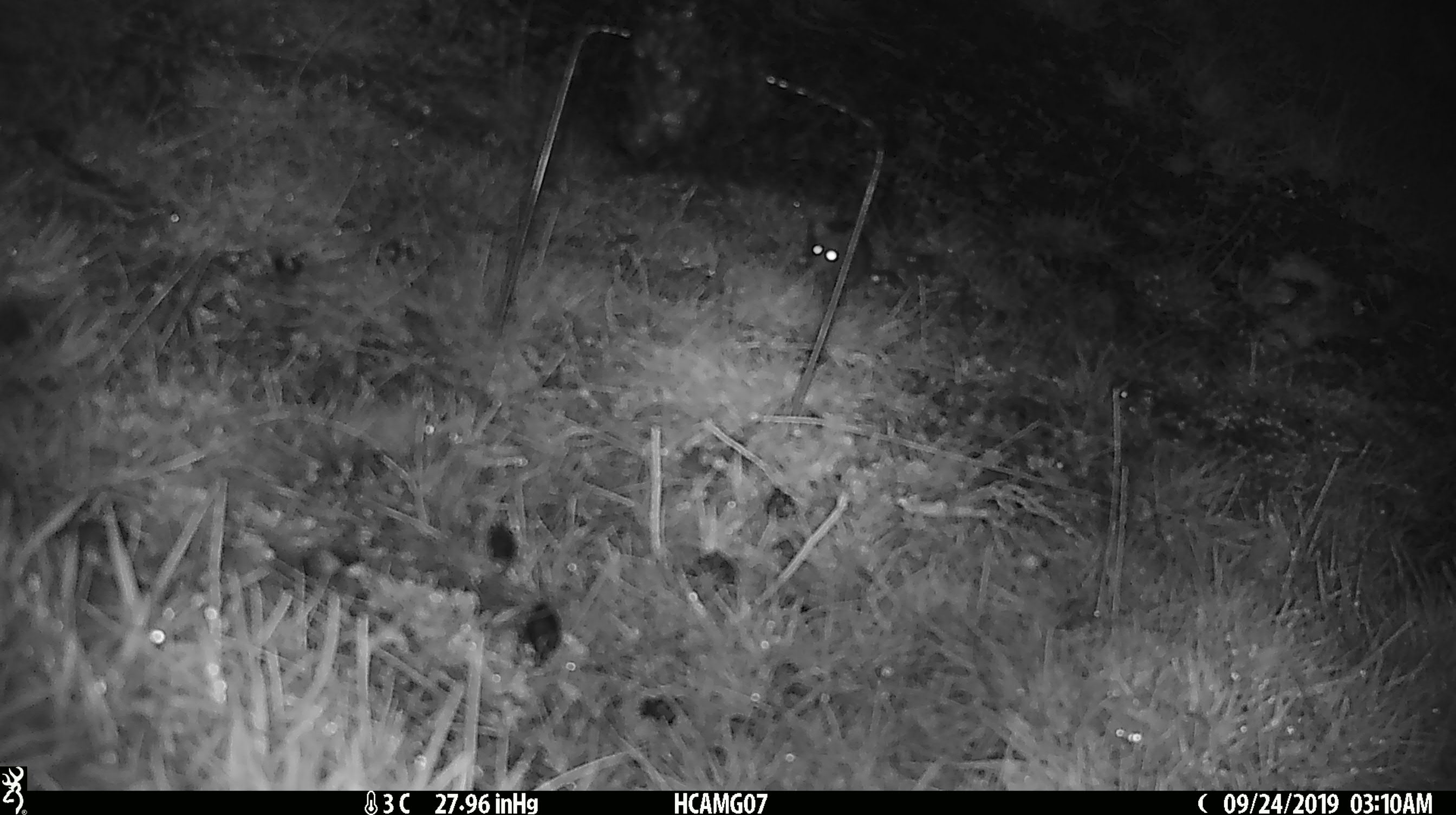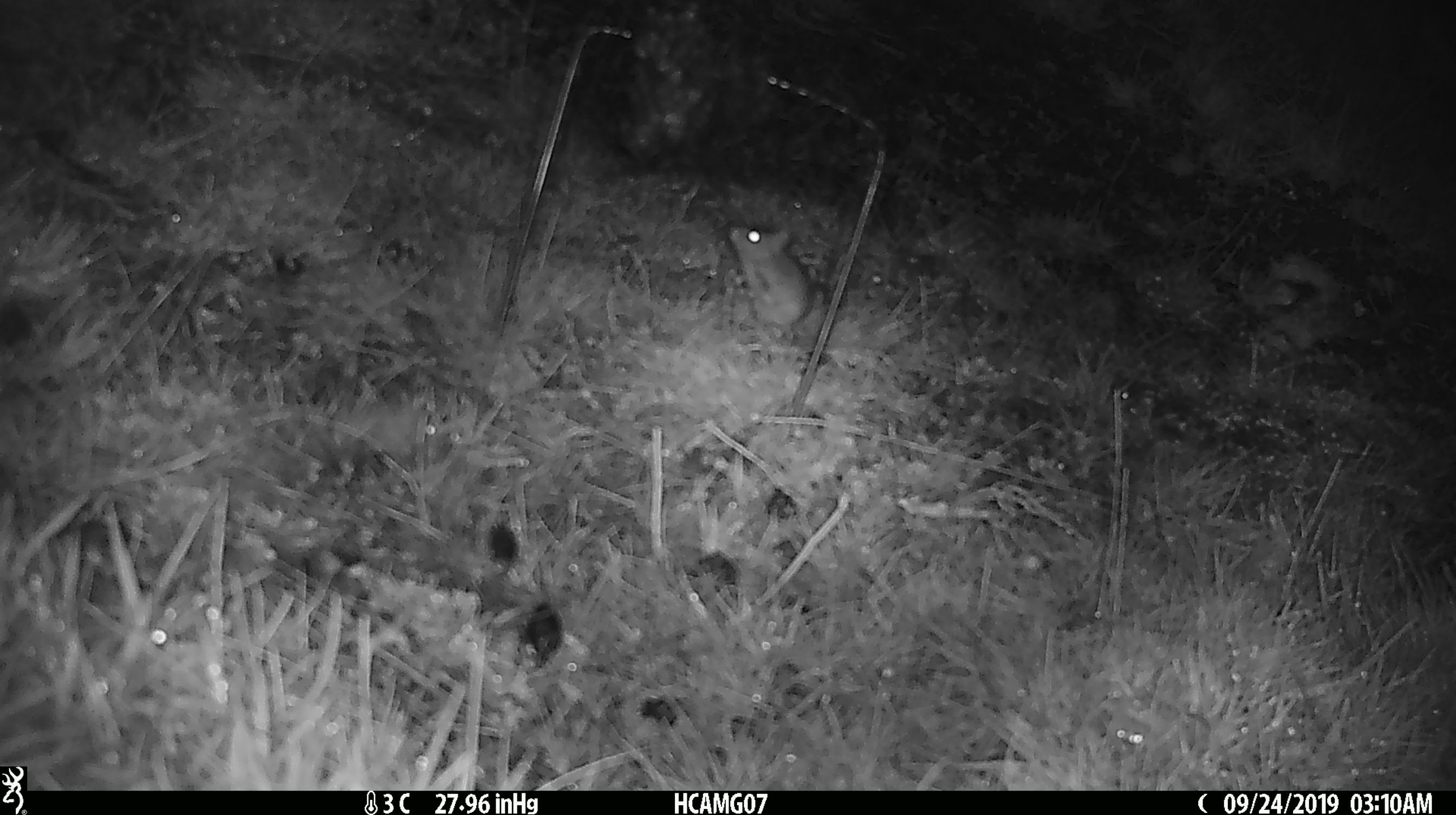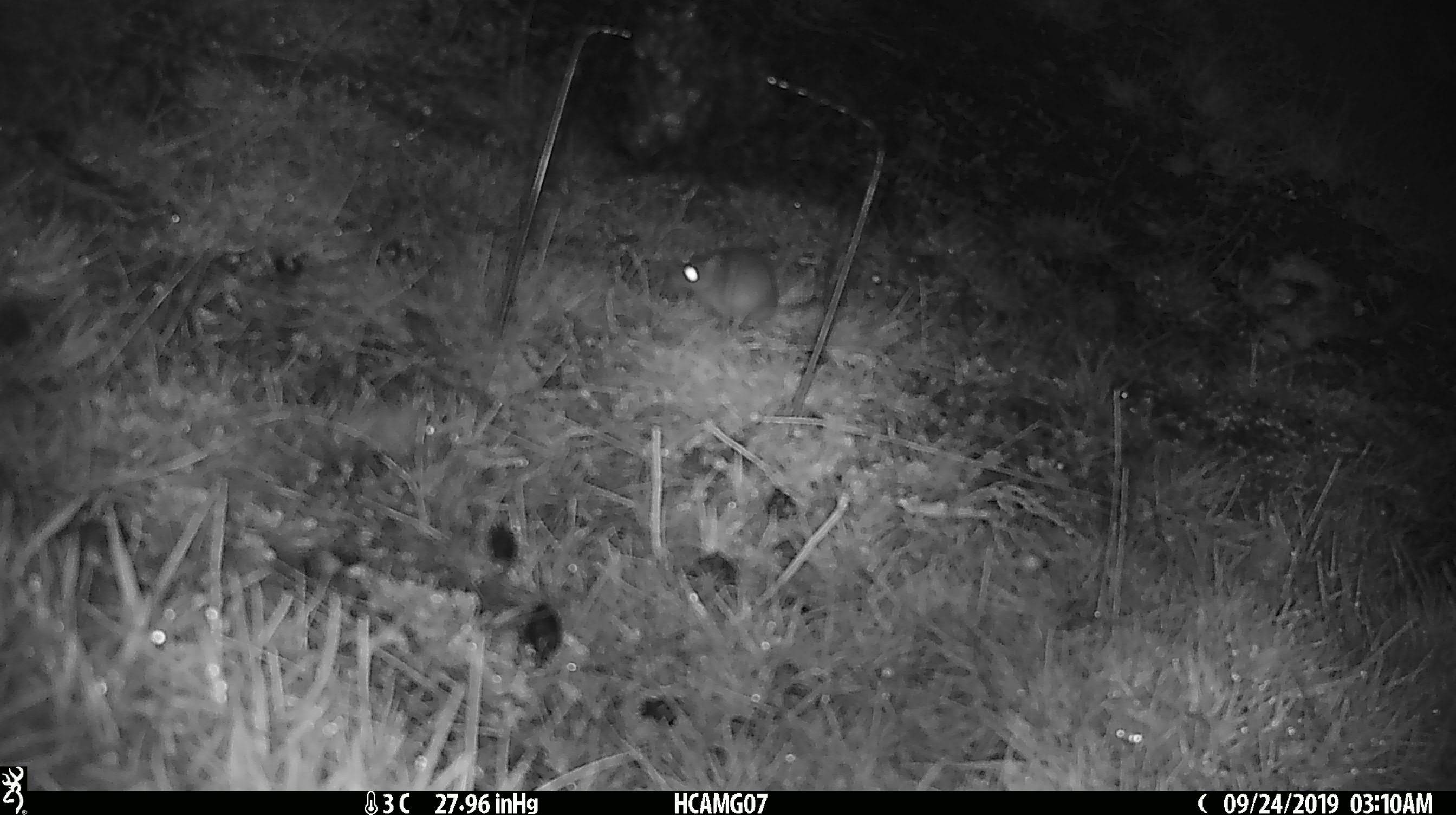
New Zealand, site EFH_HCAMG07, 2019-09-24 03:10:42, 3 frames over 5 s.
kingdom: Animalia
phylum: Chordata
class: Mammalia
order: Rodentia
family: Muridae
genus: Mus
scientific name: Mus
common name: mouse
Mouse (Mus).